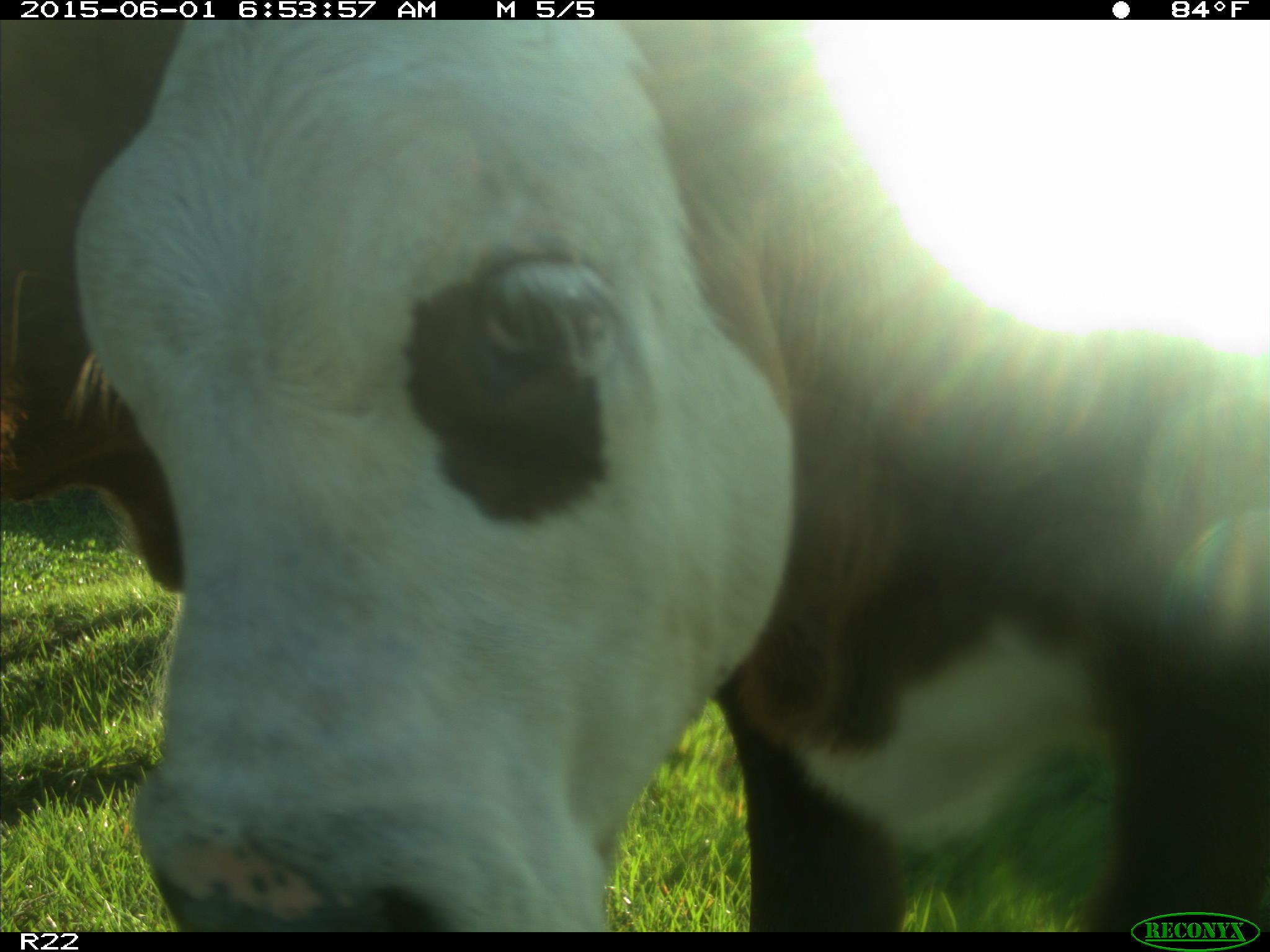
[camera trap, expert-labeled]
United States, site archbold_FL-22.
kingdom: Animalia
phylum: Chordata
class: Mammalia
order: Artiodactyla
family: Bovidae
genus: Bos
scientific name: Bos taurus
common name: domestic cow